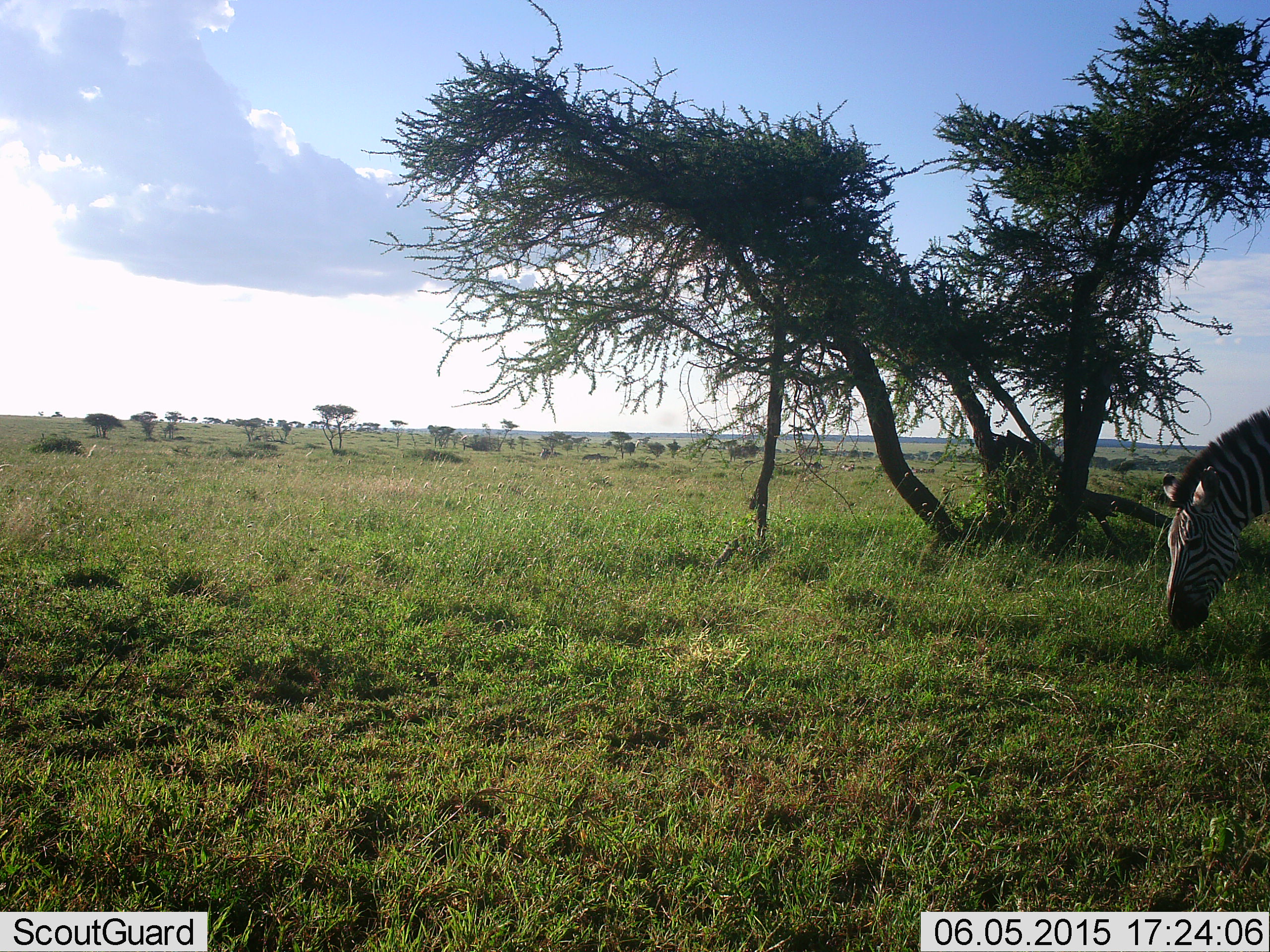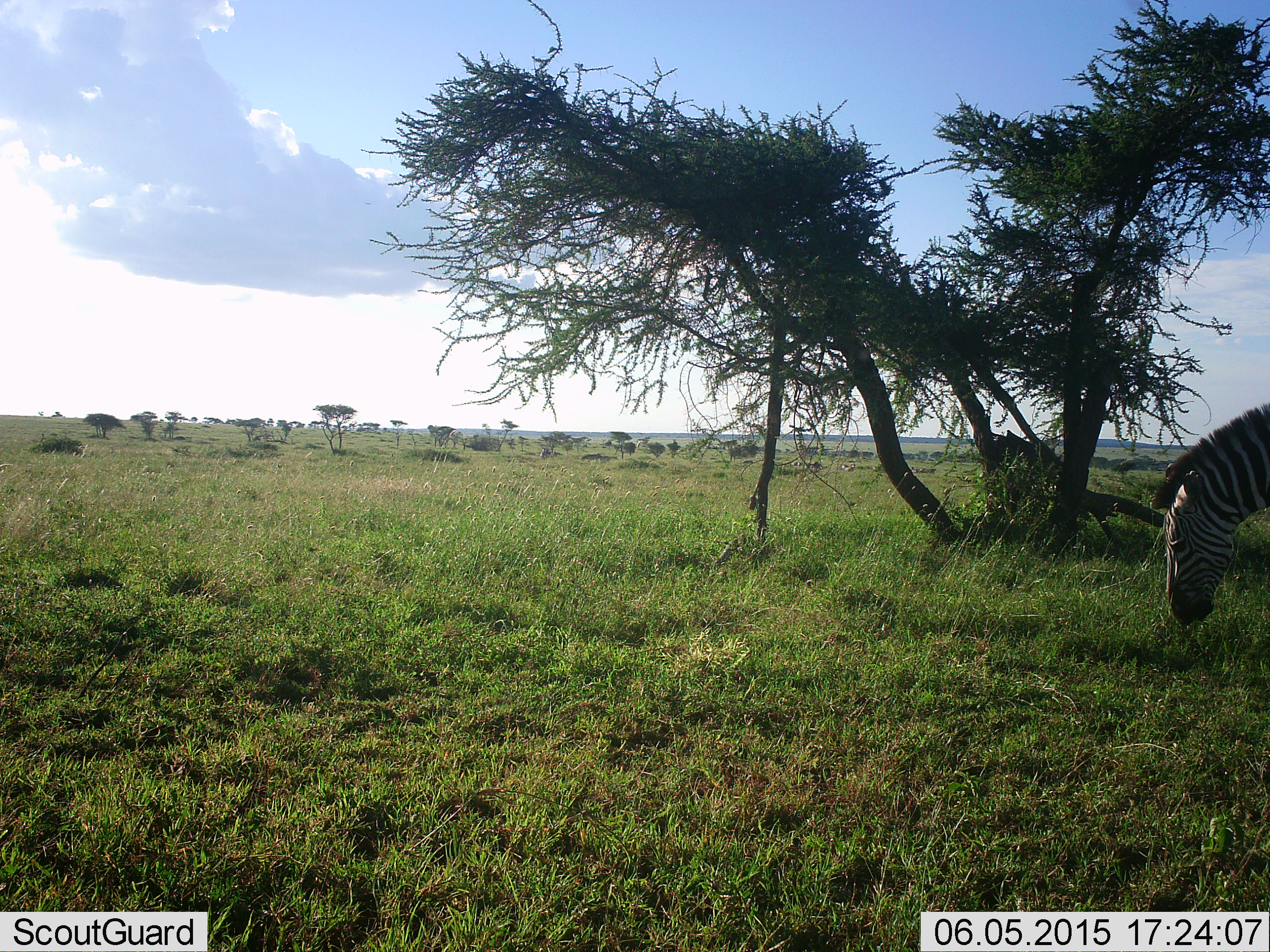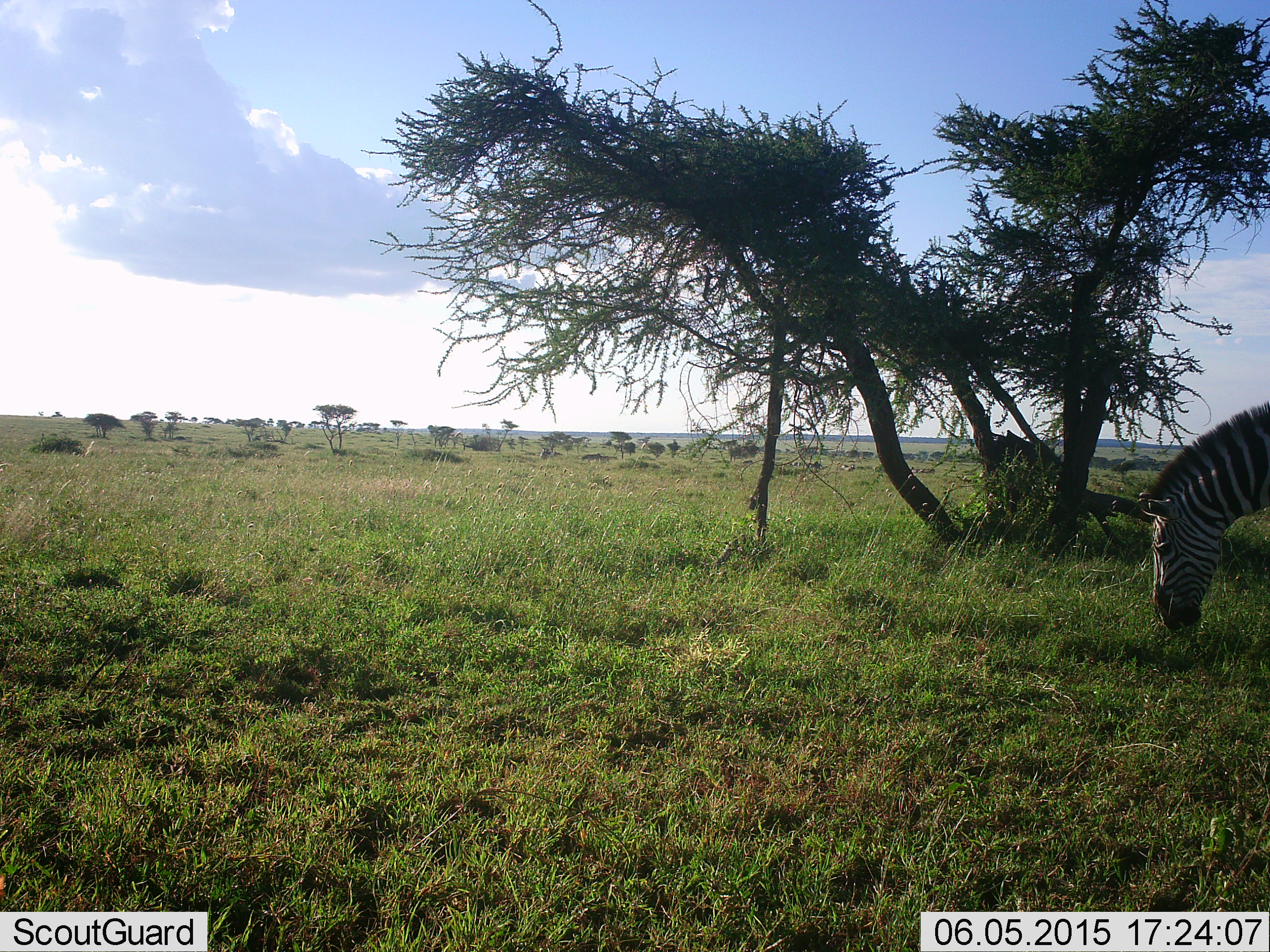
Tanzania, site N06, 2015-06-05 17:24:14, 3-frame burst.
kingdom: Animalia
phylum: Chordata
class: Mammalia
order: Perissodactyla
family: Equidae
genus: Equus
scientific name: Equus quagga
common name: plains zebra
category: zebra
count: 1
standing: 20%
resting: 0%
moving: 10%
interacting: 0%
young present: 0%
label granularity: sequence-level